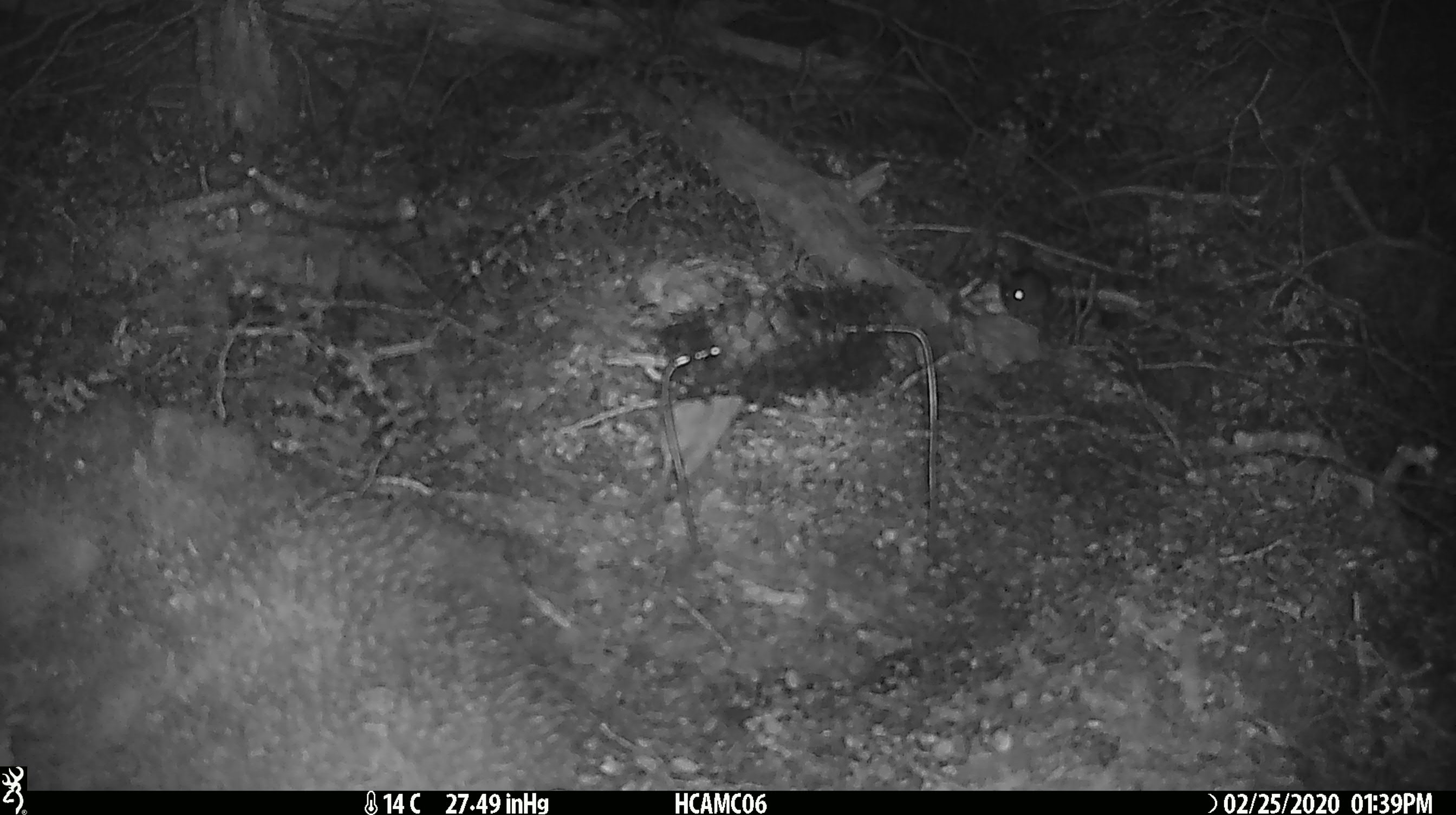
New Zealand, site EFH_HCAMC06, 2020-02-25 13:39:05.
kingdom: Animalia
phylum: Chordata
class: Mammalia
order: Rodentia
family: Muridae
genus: Mus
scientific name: Mus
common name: mouse